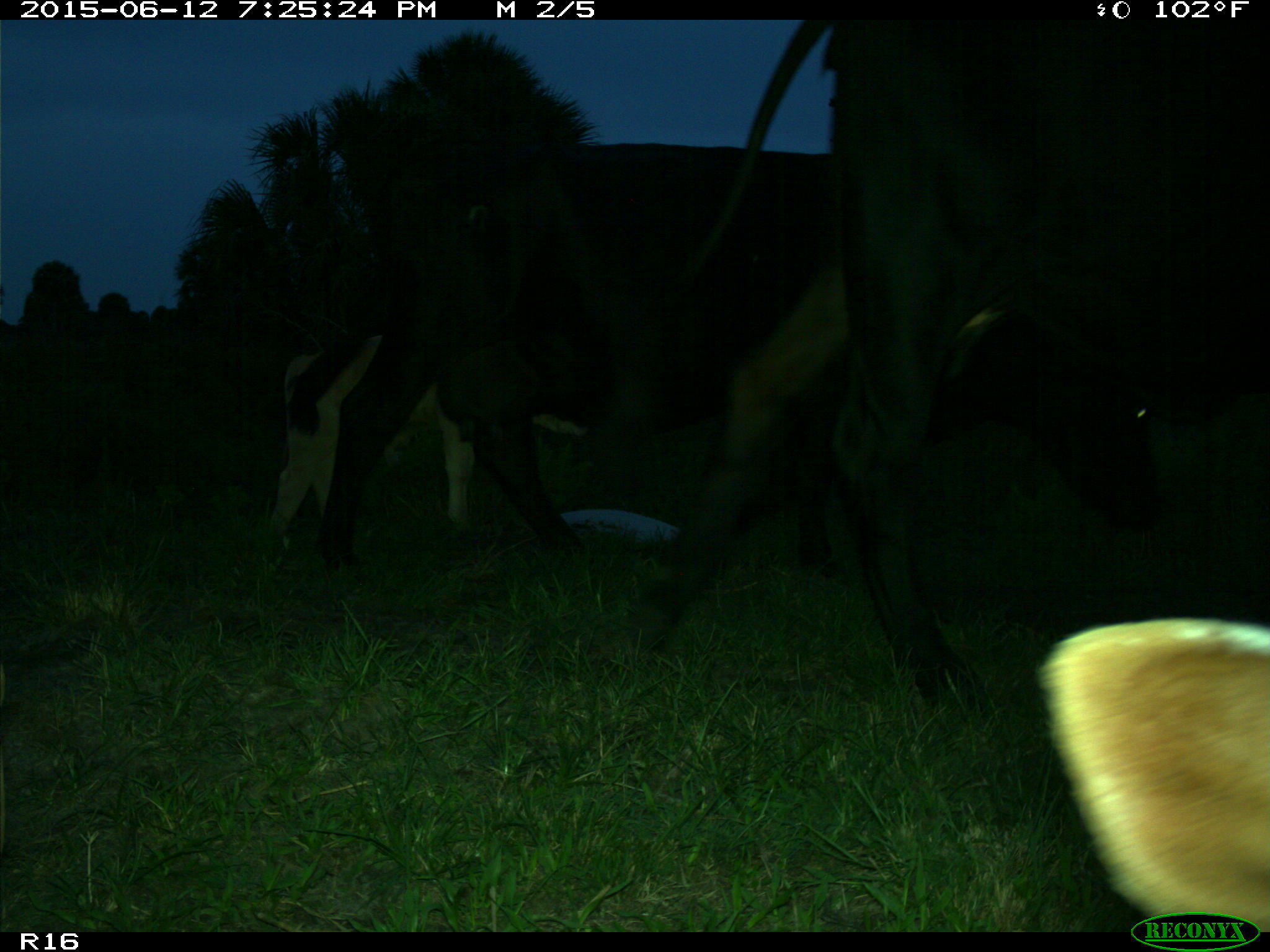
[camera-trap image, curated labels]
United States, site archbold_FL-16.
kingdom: Animalia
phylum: Chordata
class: Mammalia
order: Artiodactyla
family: Bovidae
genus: Bos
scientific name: Bos taurus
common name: domestic cow